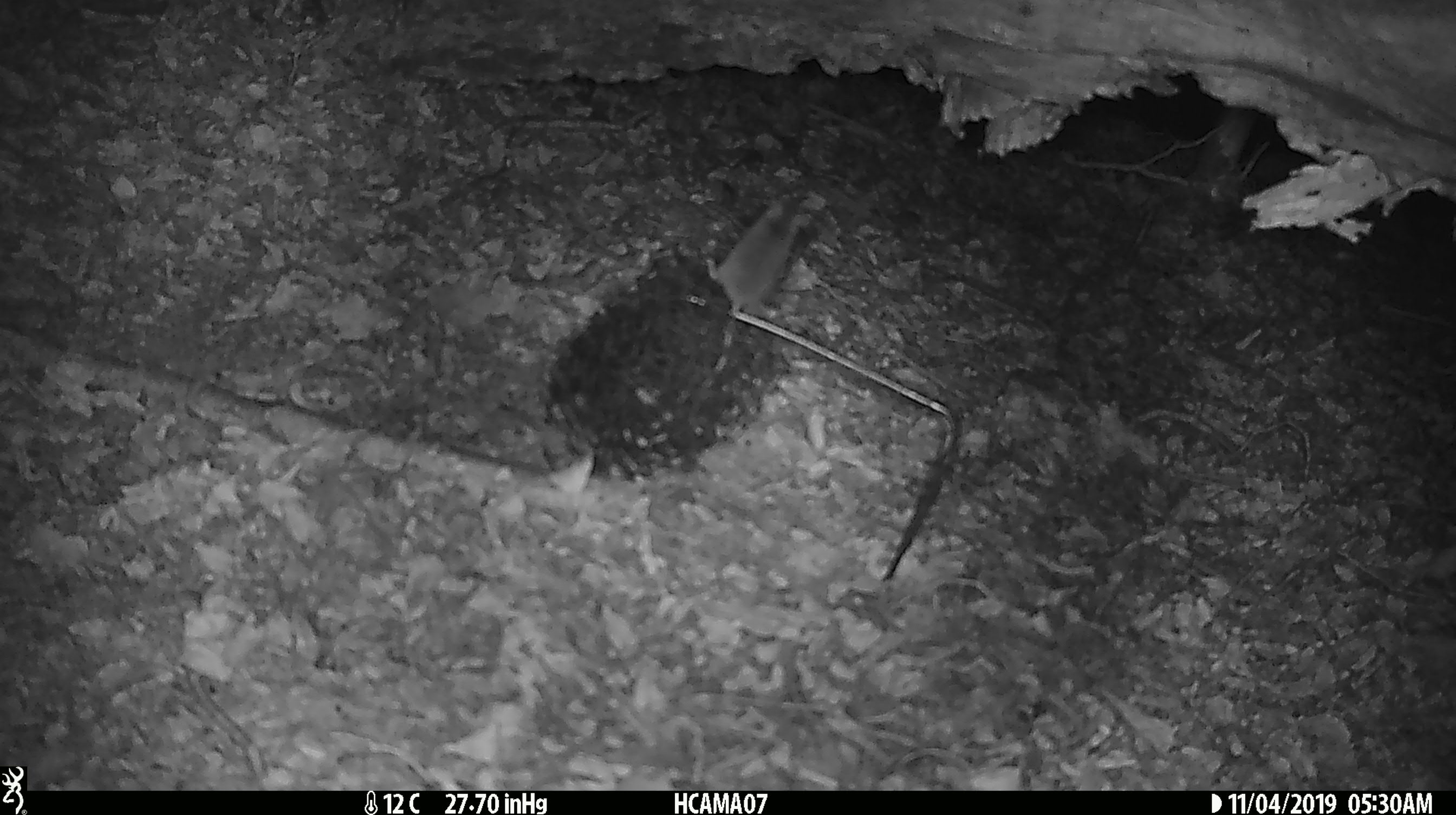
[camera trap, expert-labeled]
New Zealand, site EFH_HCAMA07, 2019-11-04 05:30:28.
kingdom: Animalia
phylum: Chordata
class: Mammalia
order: Rodentia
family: Muridae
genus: Mus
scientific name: Mus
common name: mouse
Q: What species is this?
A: Mouse (Mus).